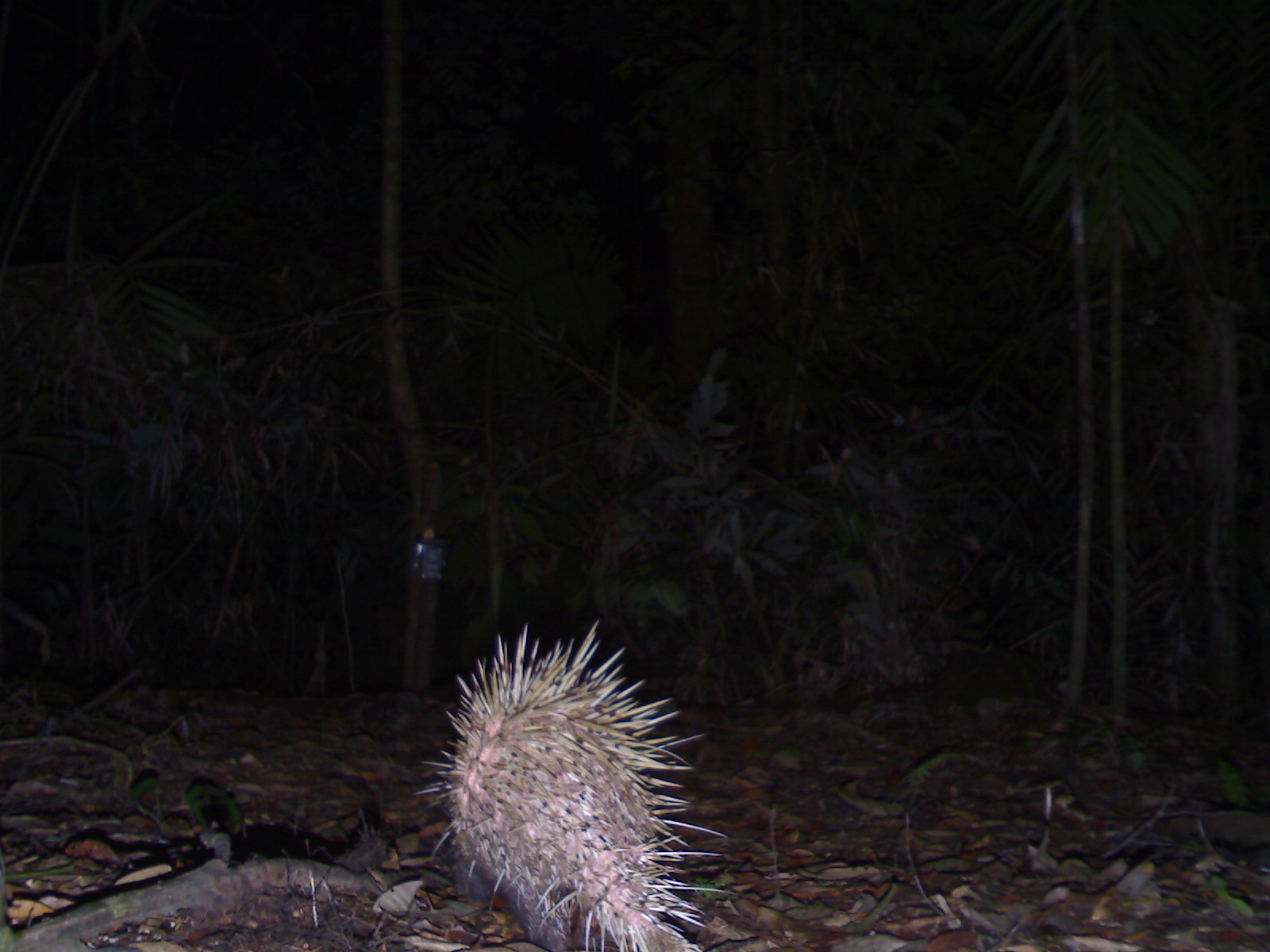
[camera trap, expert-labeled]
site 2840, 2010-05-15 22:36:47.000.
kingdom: Animalia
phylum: Chordata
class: Mammalia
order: Rodentia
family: Hystricidae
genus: Hystrix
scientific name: Hystrix brachyura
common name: east asian porcupine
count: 1